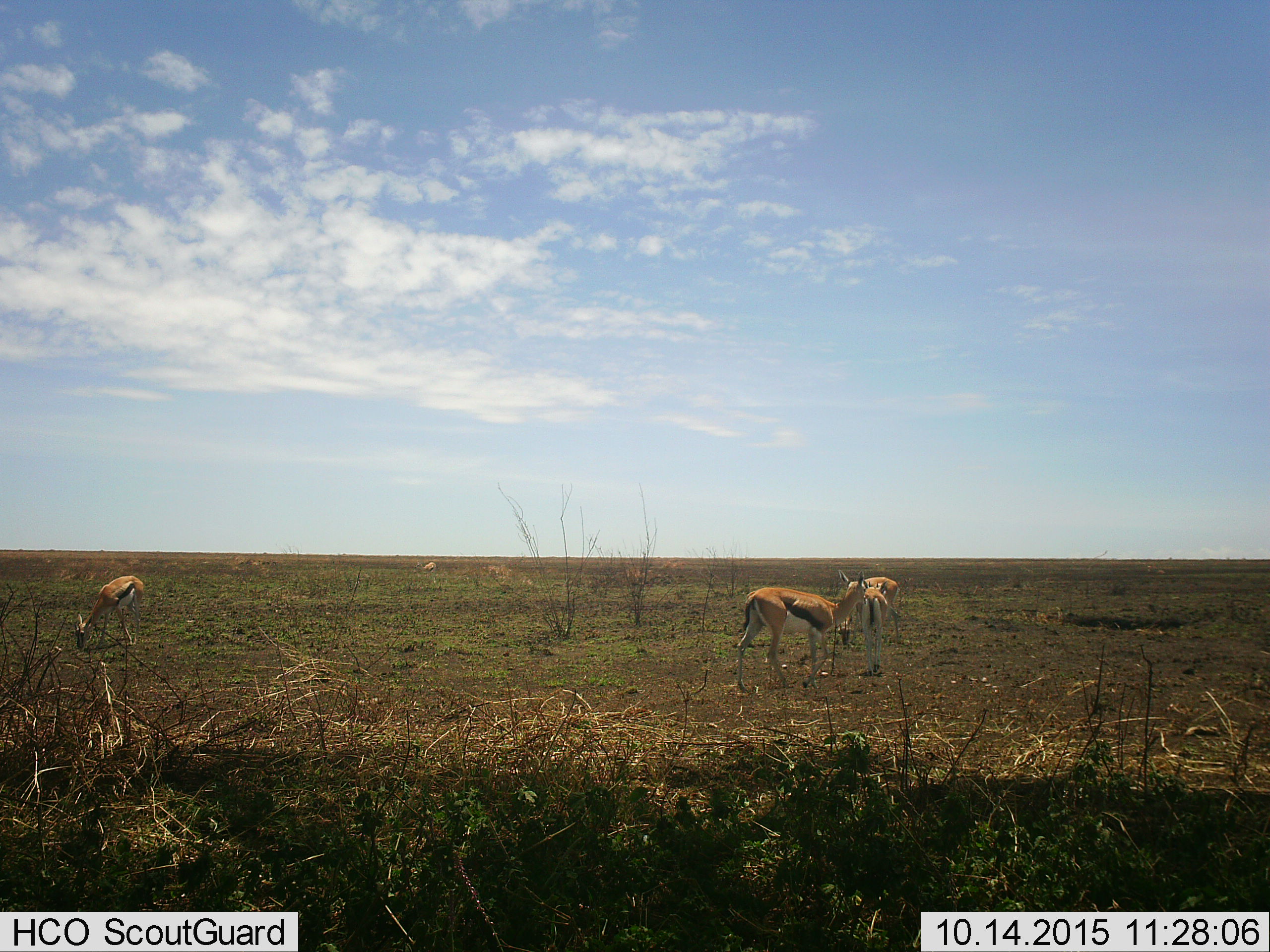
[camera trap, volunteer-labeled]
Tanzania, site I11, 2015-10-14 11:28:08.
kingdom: Animalia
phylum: Chordata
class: Mammalia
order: Artiodactyla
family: Bovidae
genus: Eudorcas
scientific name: Eudorcas thomsonii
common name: thomson's gazelle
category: gazellethomsons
Gazellethomsons (thomson's gazelle) (Eudorcas thomsonii), count 4. Behavior (volunteer vote fractions): standing 89%, resting 11%, moving 11%, interacting 0%. Young present (vote fraction): 0%. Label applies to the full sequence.